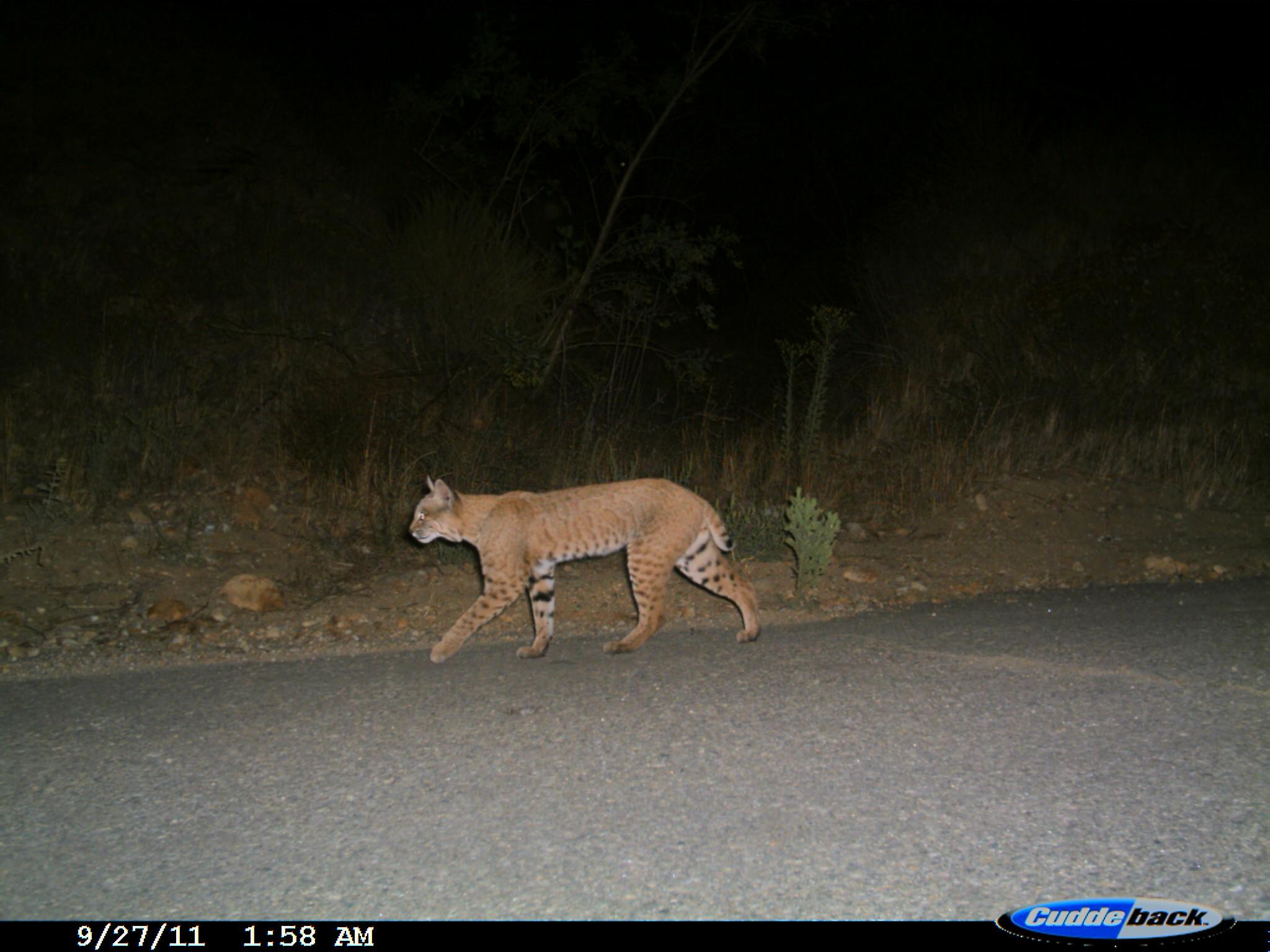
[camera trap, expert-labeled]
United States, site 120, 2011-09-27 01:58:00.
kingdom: Animalia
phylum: Chordata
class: Mammalia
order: Carnivora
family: Felidae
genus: Lynx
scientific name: Lynx rufus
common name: bobcat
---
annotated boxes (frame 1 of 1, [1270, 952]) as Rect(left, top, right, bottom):
bobcat: Rect(402, 471, 776, 670)